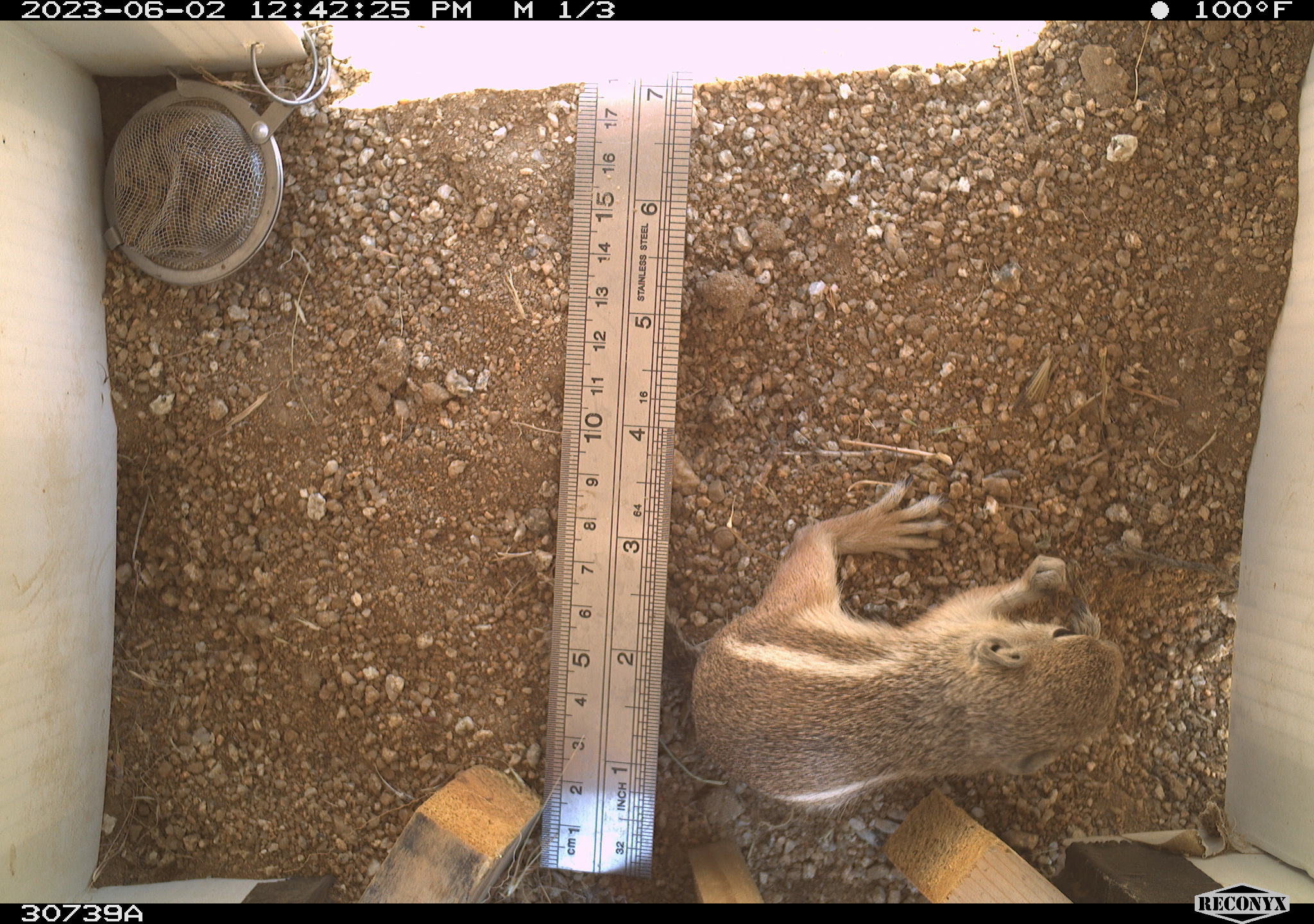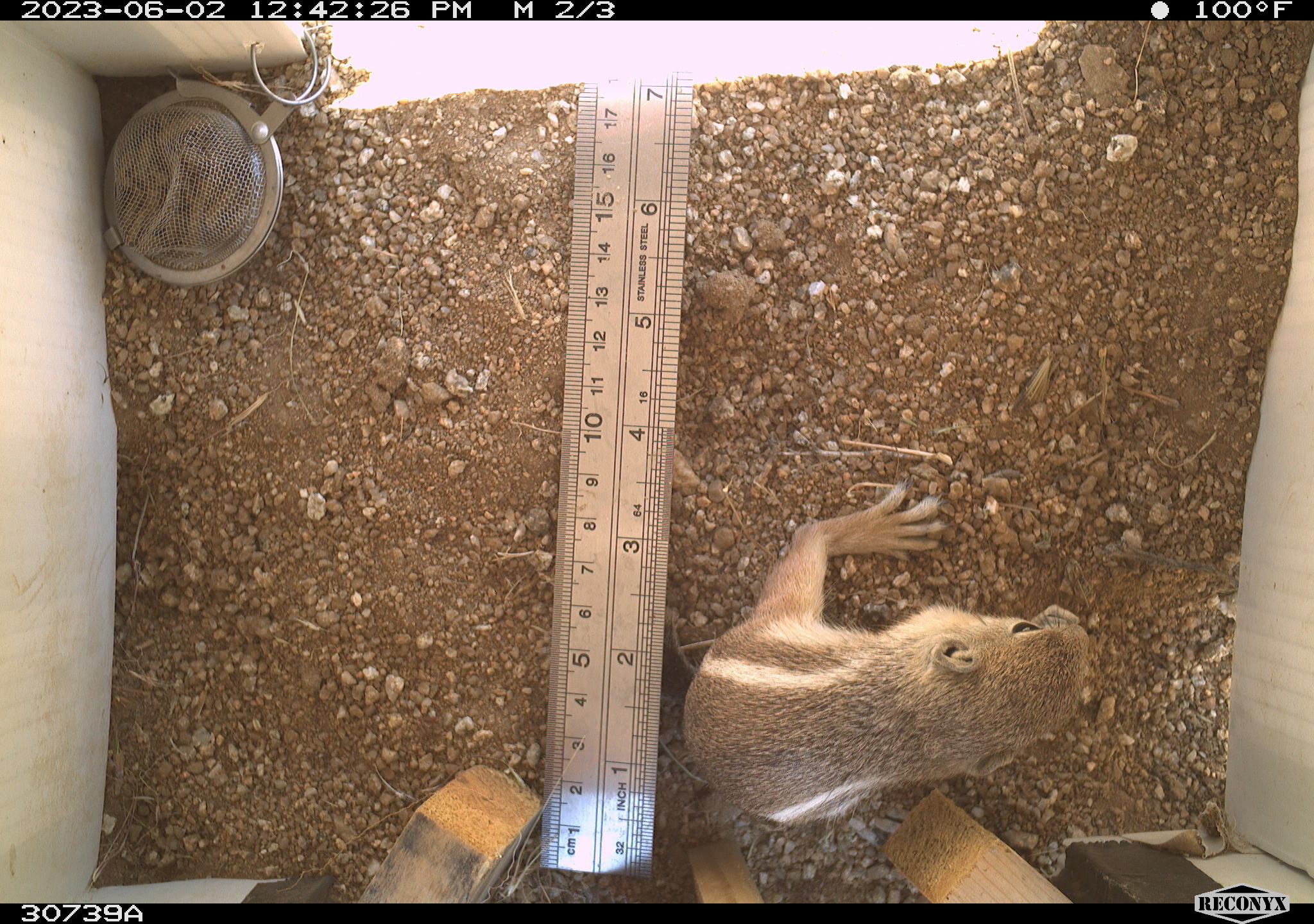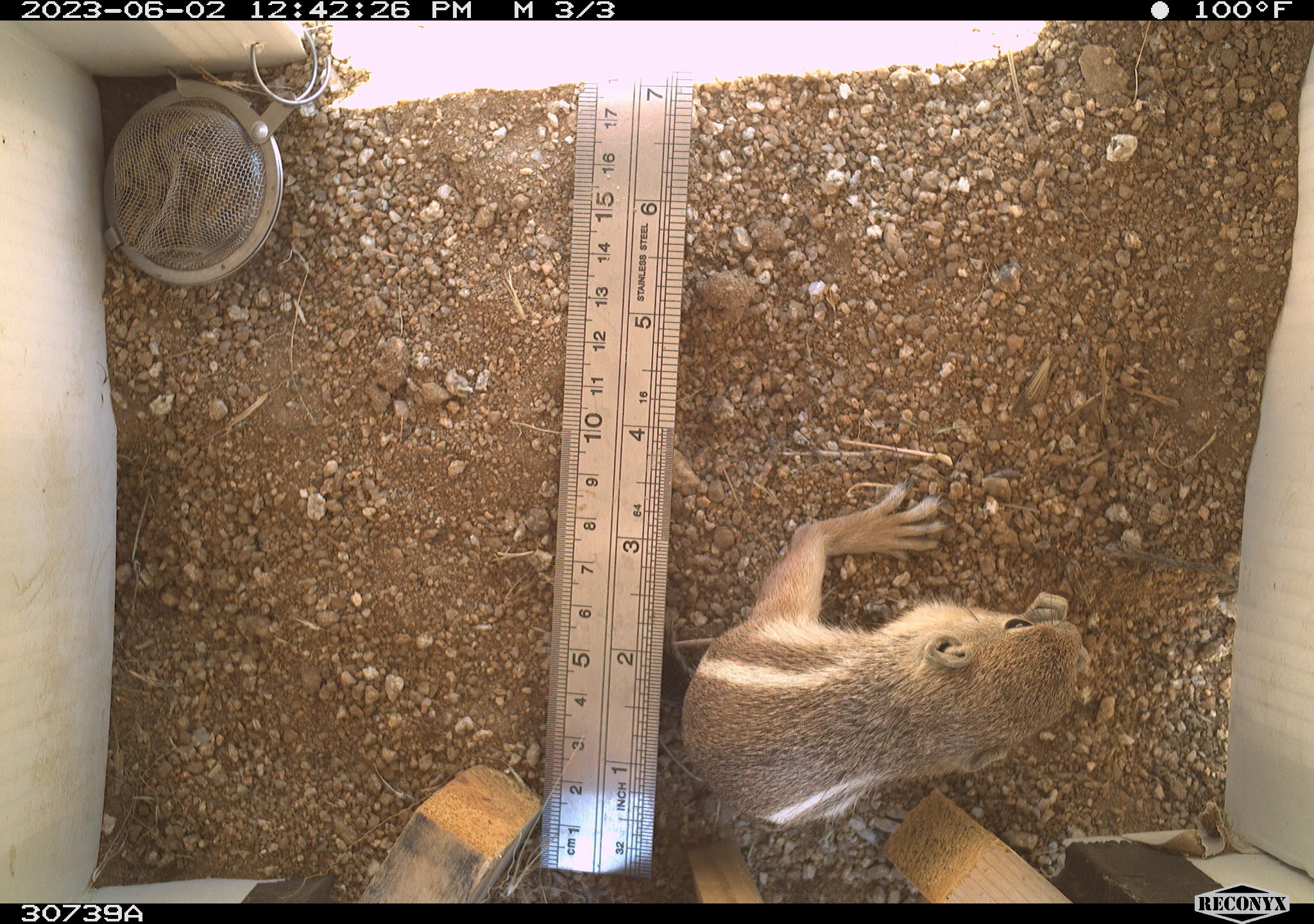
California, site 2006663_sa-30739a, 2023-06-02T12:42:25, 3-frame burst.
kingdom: Animalia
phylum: Chordata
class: Mammalia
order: Rodentia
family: Sciuridae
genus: Ammospermophilus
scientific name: Ammospermophilus leucurus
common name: white-tailed antelope squirrel